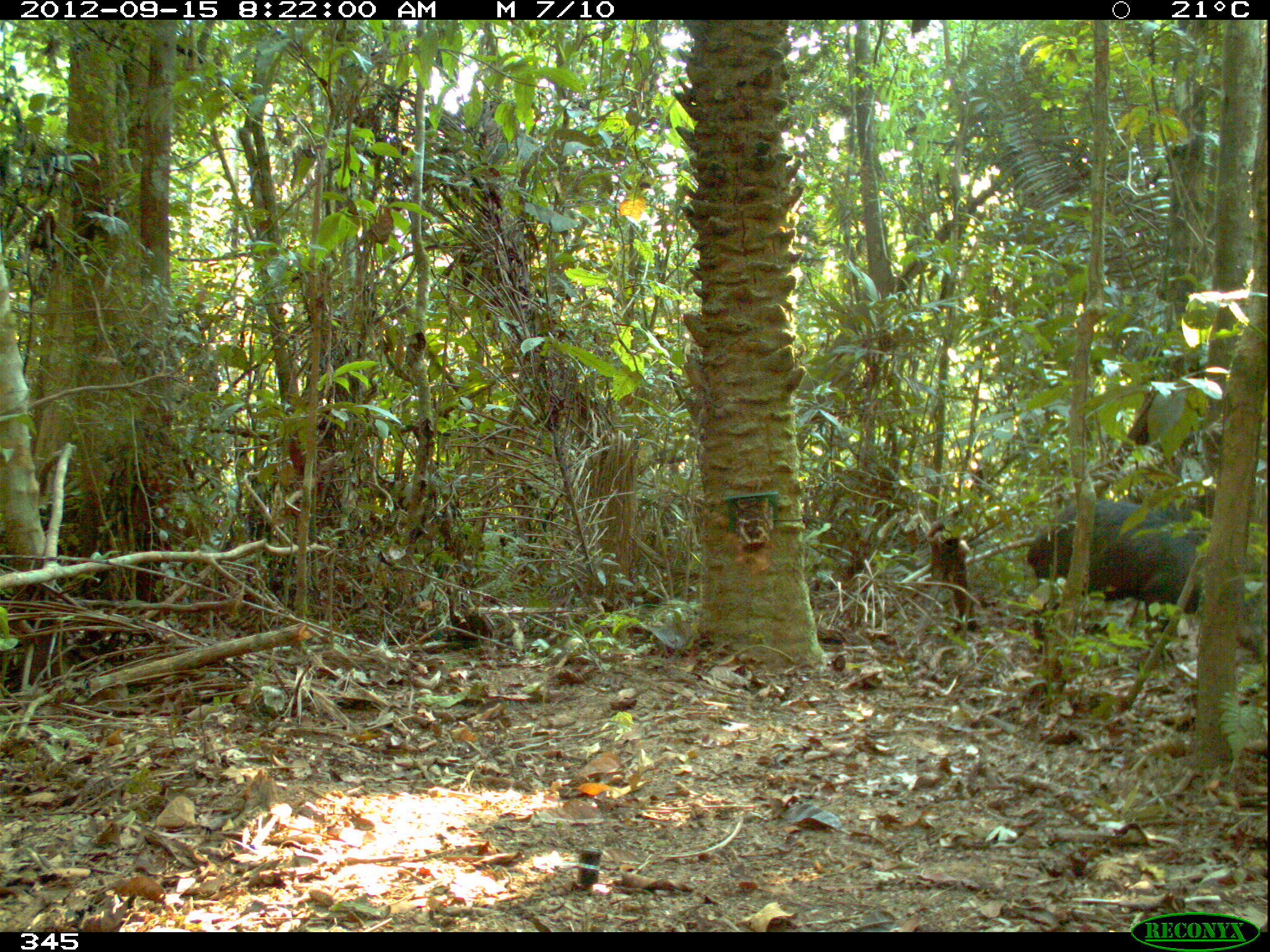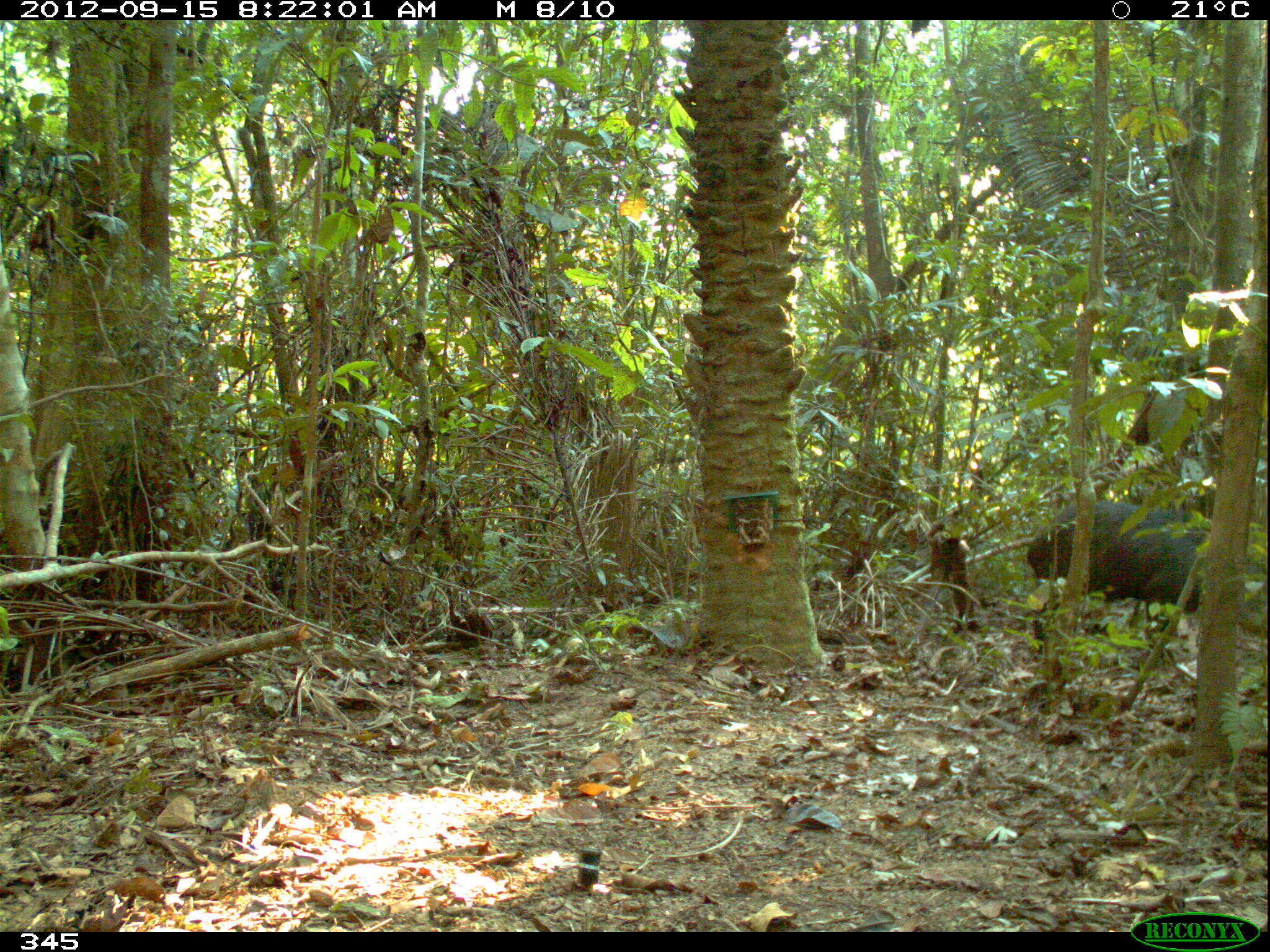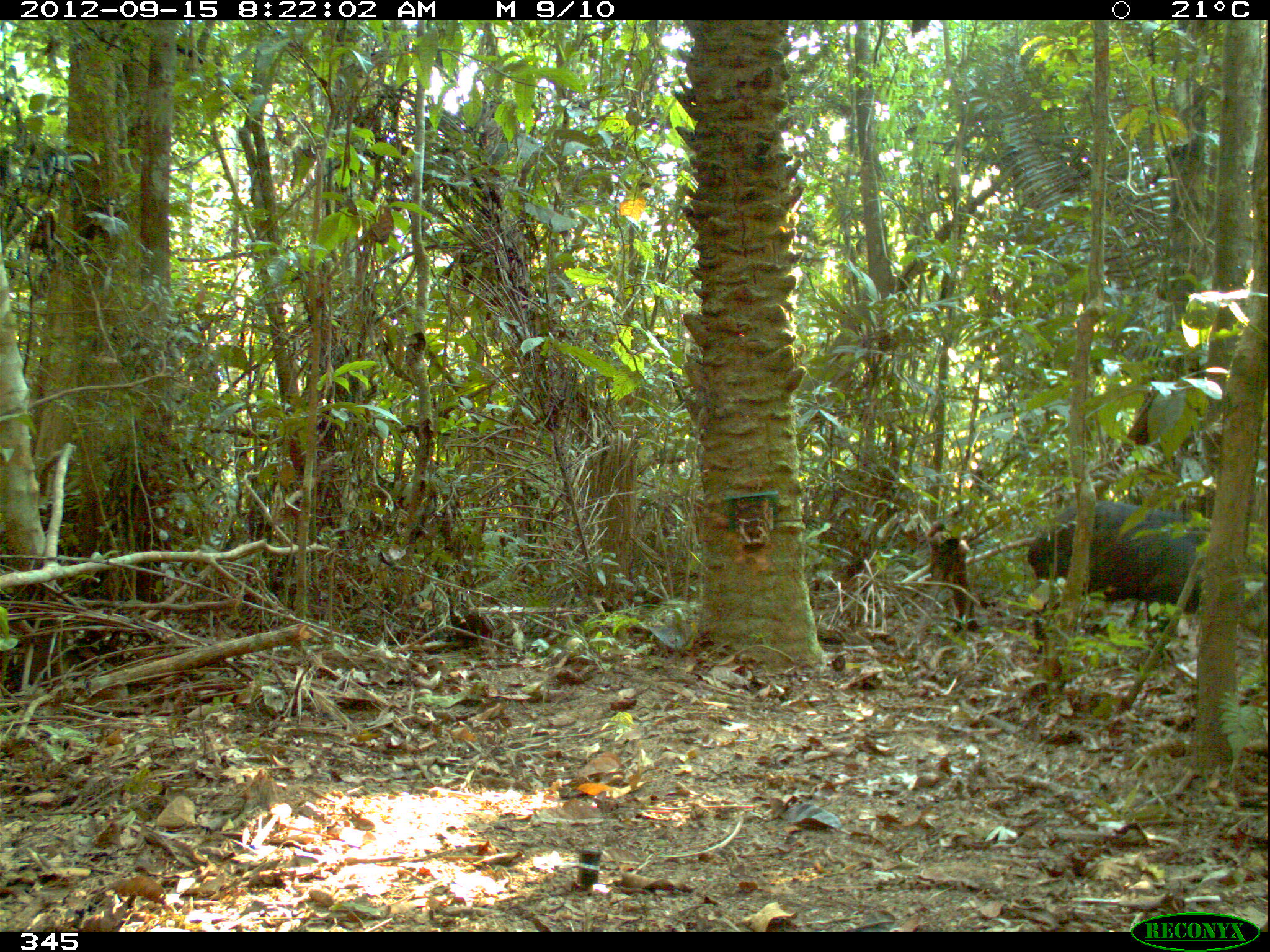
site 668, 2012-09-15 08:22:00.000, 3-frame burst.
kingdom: Animalia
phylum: Chordata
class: Mammalia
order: Artiodactyla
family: Tayassuidae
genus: Tayassu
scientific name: Tayassu pecari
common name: white-lipped peccary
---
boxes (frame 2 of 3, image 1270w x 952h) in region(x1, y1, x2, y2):
tayassu pecari: region(1026, 498, 1211, 647)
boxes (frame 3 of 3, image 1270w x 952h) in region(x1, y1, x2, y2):
tayassu pecari: region(1028, 499, 1212, 661)